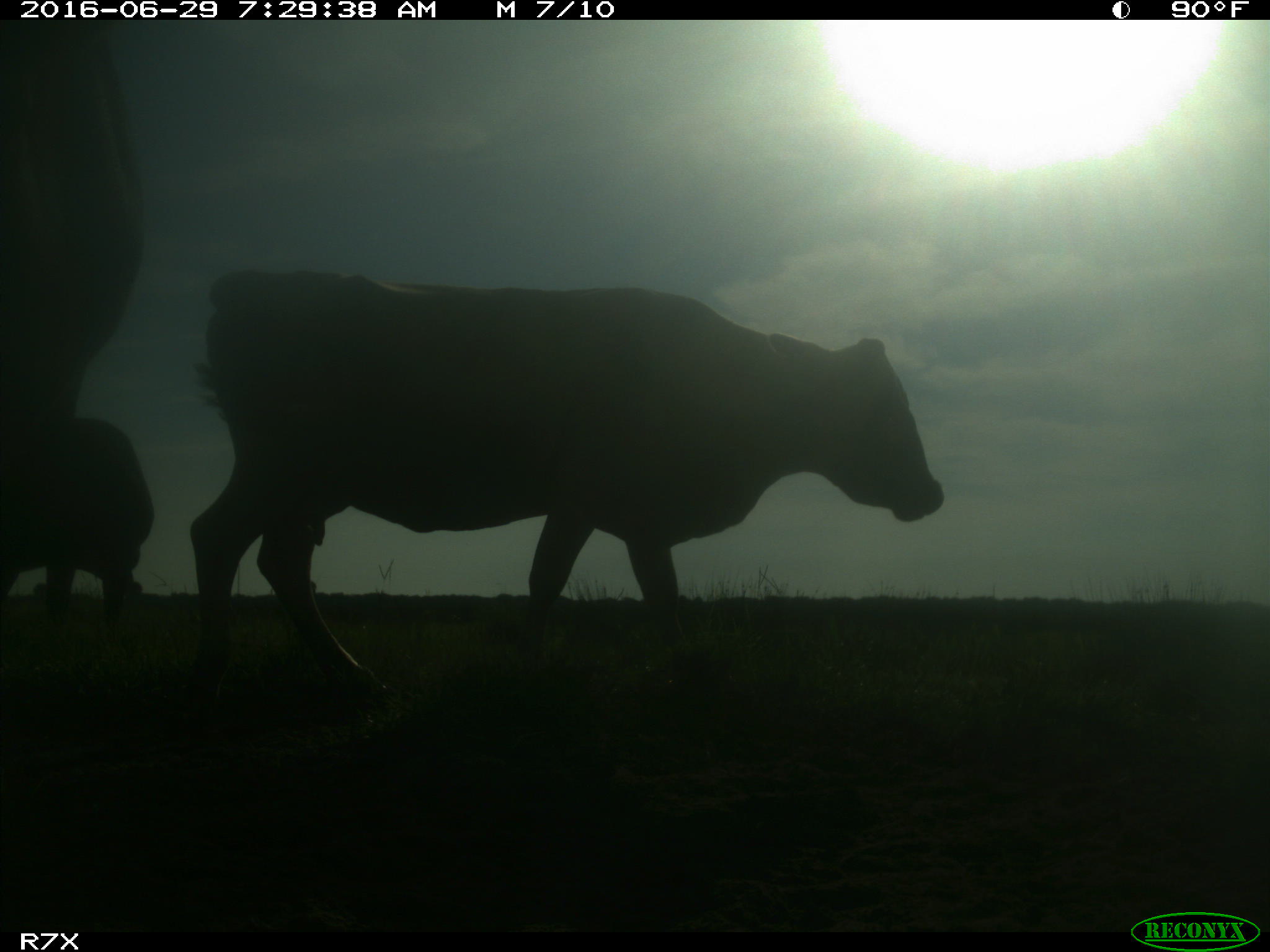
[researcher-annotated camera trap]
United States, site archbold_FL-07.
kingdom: Animalia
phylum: Chordata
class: Mammalia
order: Artiodactyla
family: Bovidae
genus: Bos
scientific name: Bos taurus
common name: domestic cow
Bos taurus (domestic cow).